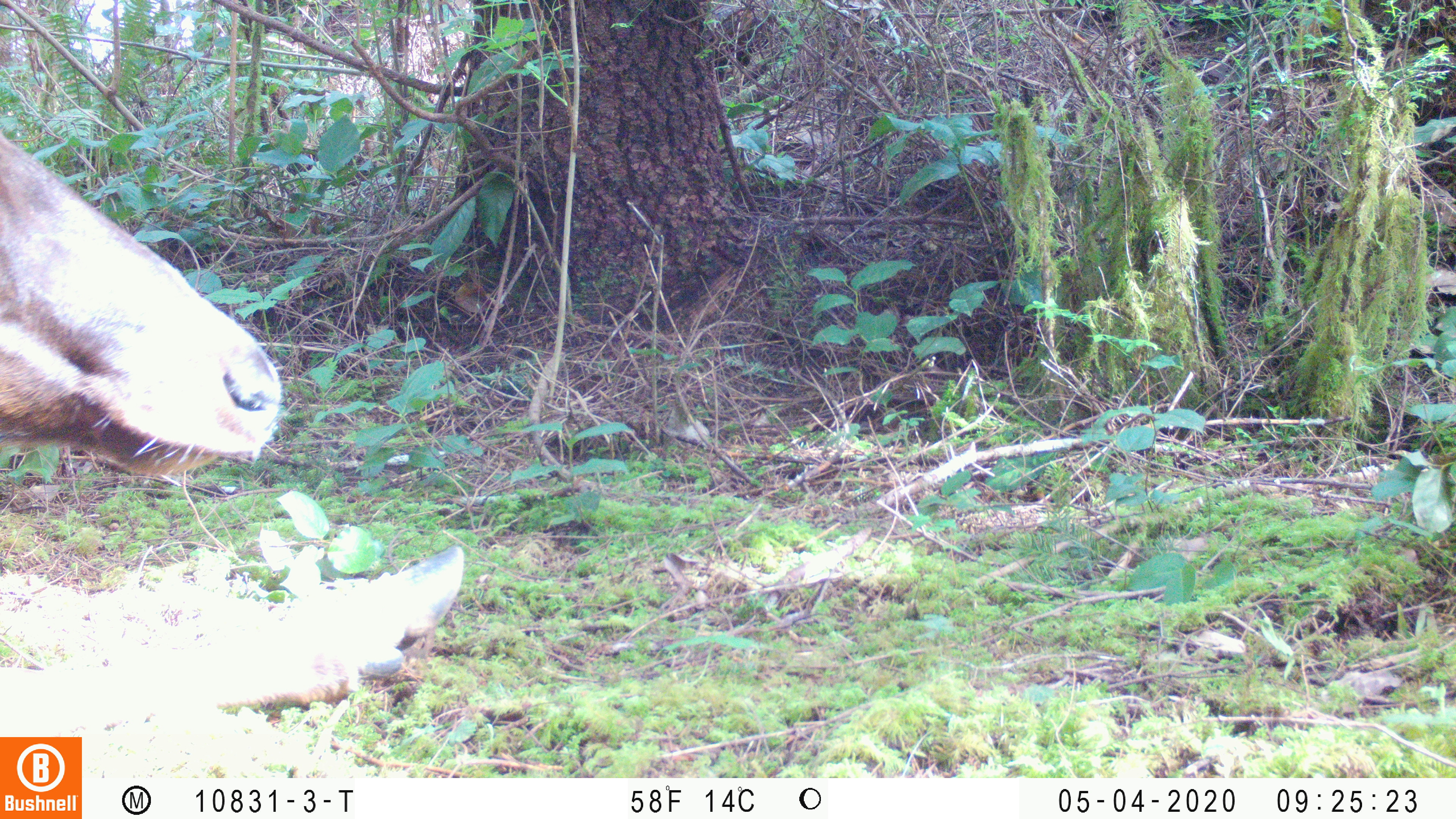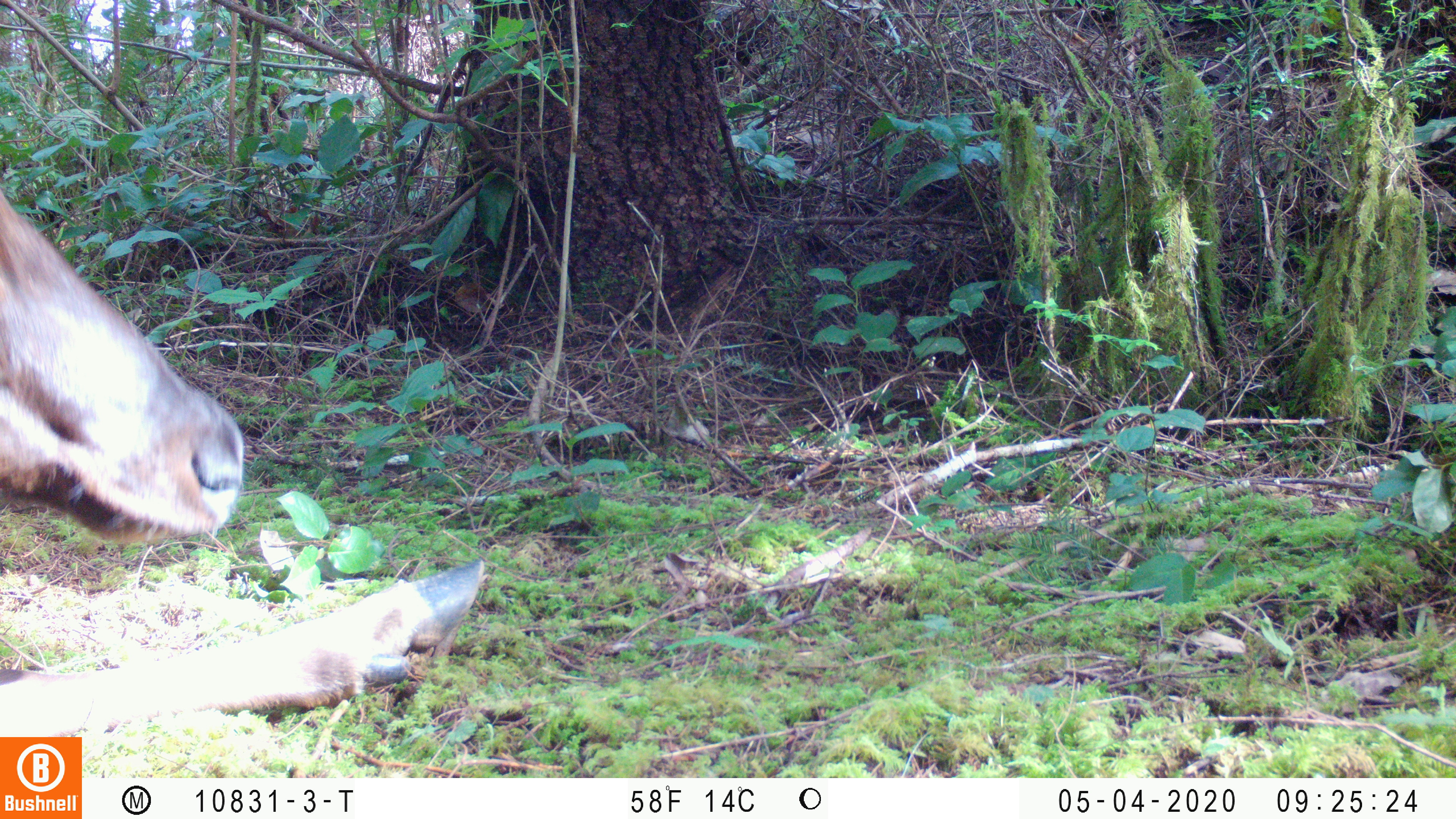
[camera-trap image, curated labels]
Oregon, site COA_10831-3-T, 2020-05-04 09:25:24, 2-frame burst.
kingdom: Animalia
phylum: Chordata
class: Mammalia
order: Artiodactyla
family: Cervidae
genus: Cervus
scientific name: Cervus canadensis roosevelti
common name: roosevelt elk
Roosevelt elk (Cervus canadensis roosevelti).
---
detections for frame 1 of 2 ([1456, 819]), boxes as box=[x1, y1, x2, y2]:
roosevelt elk: box=[0, 135, 467, 727]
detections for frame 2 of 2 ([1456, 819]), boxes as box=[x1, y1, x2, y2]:
roosevelt elk: box=[0, 184, 486, 730]